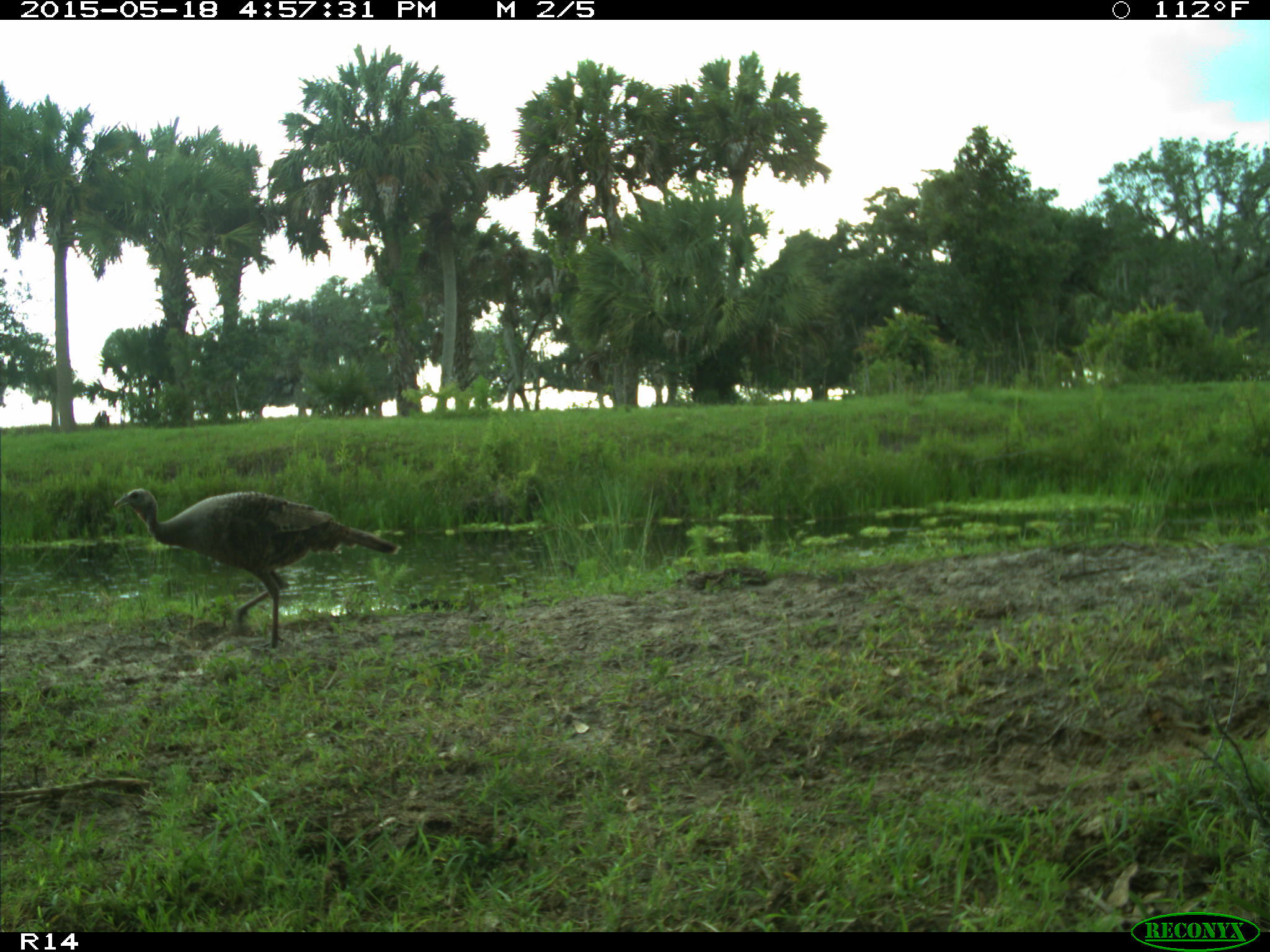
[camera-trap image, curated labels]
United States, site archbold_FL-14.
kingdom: Animalia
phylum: Chordata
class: Aves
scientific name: Aves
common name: birds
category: unidentified bird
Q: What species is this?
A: Unidentified bird (birds) (Aves).